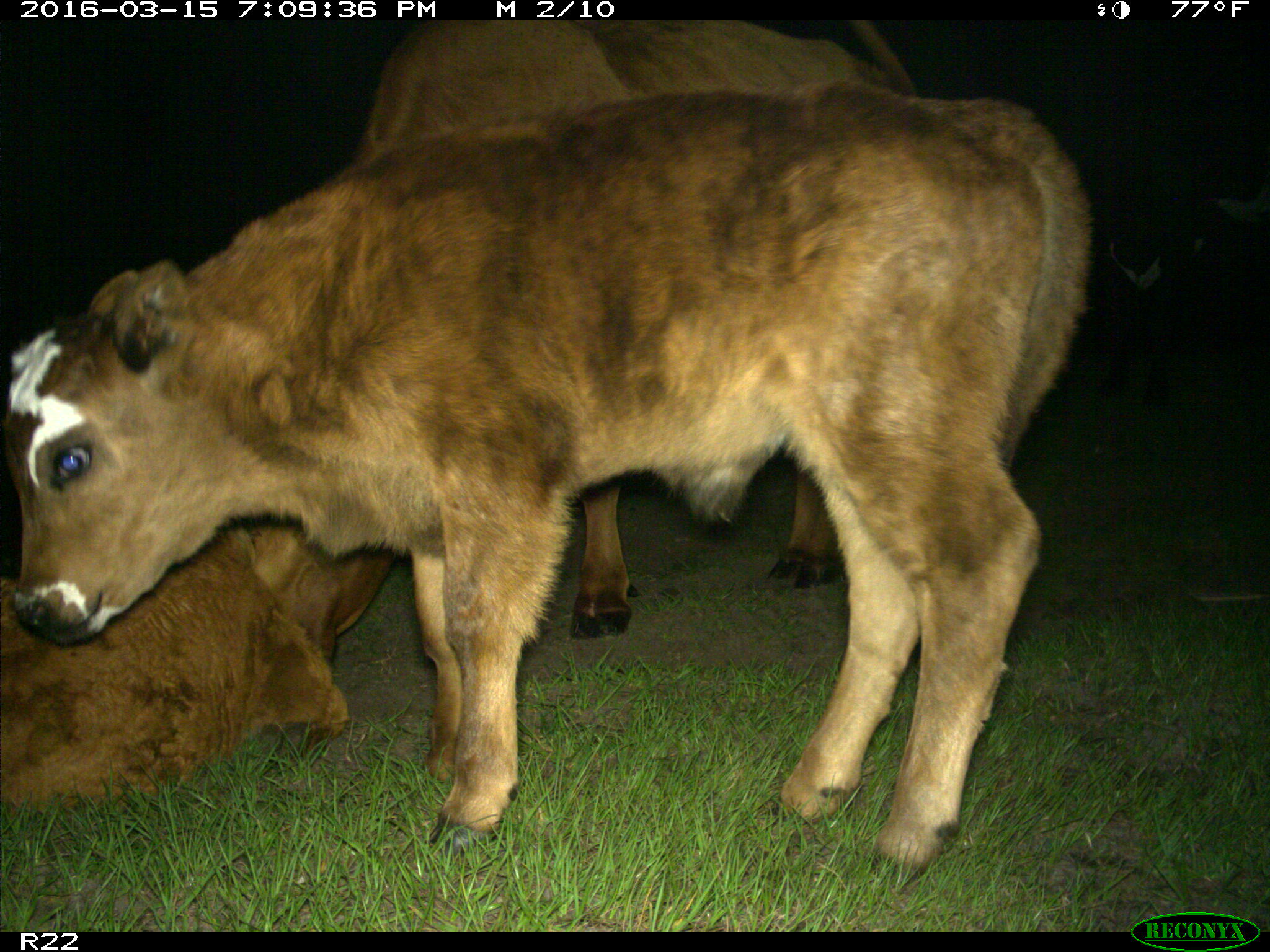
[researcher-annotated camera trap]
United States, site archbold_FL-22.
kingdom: Animalia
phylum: Chordata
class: Mammalia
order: Artiodactyla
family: Bovidae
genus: Bos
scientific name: Bos taurus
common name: domestic cow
Bos taurus (domestic cow).